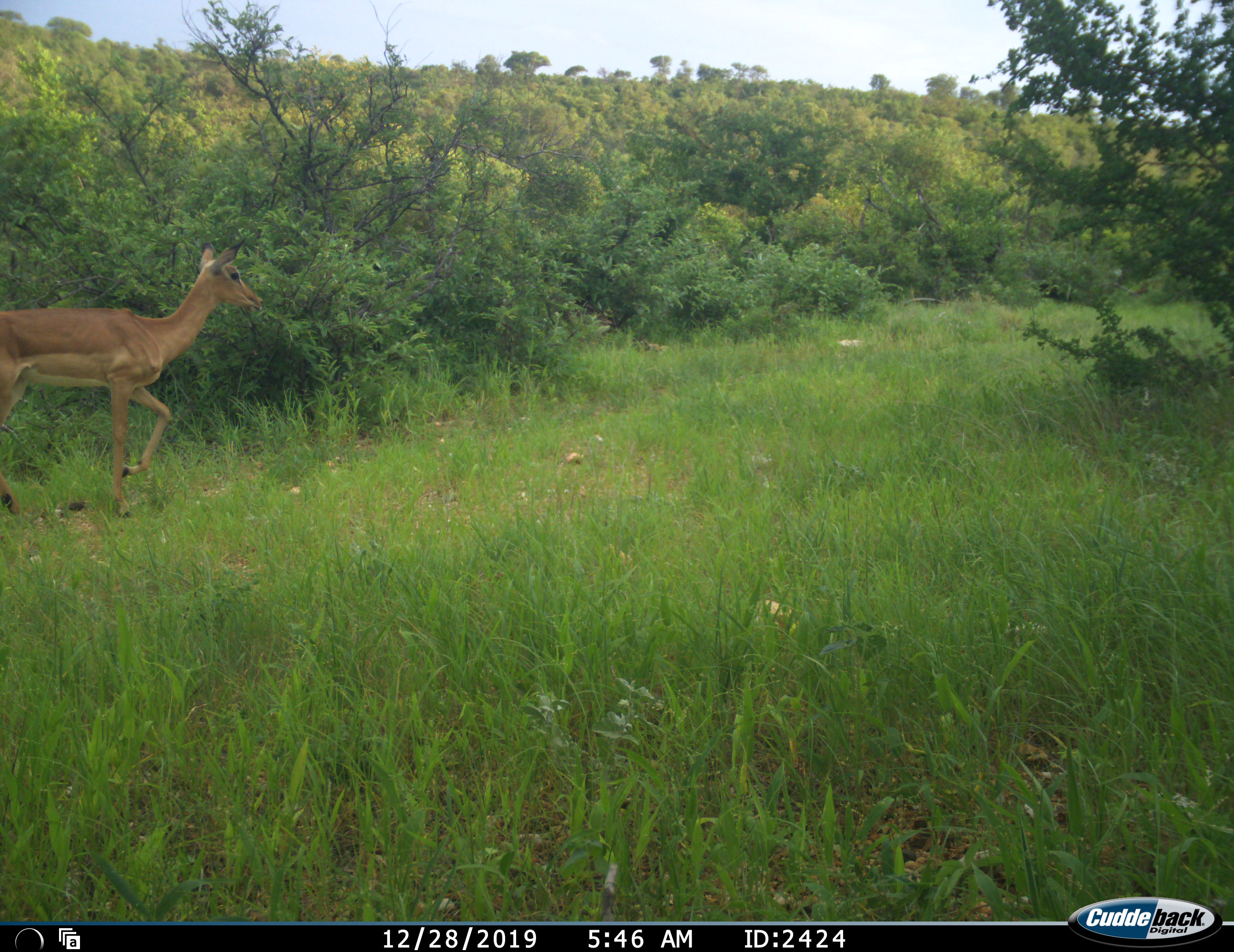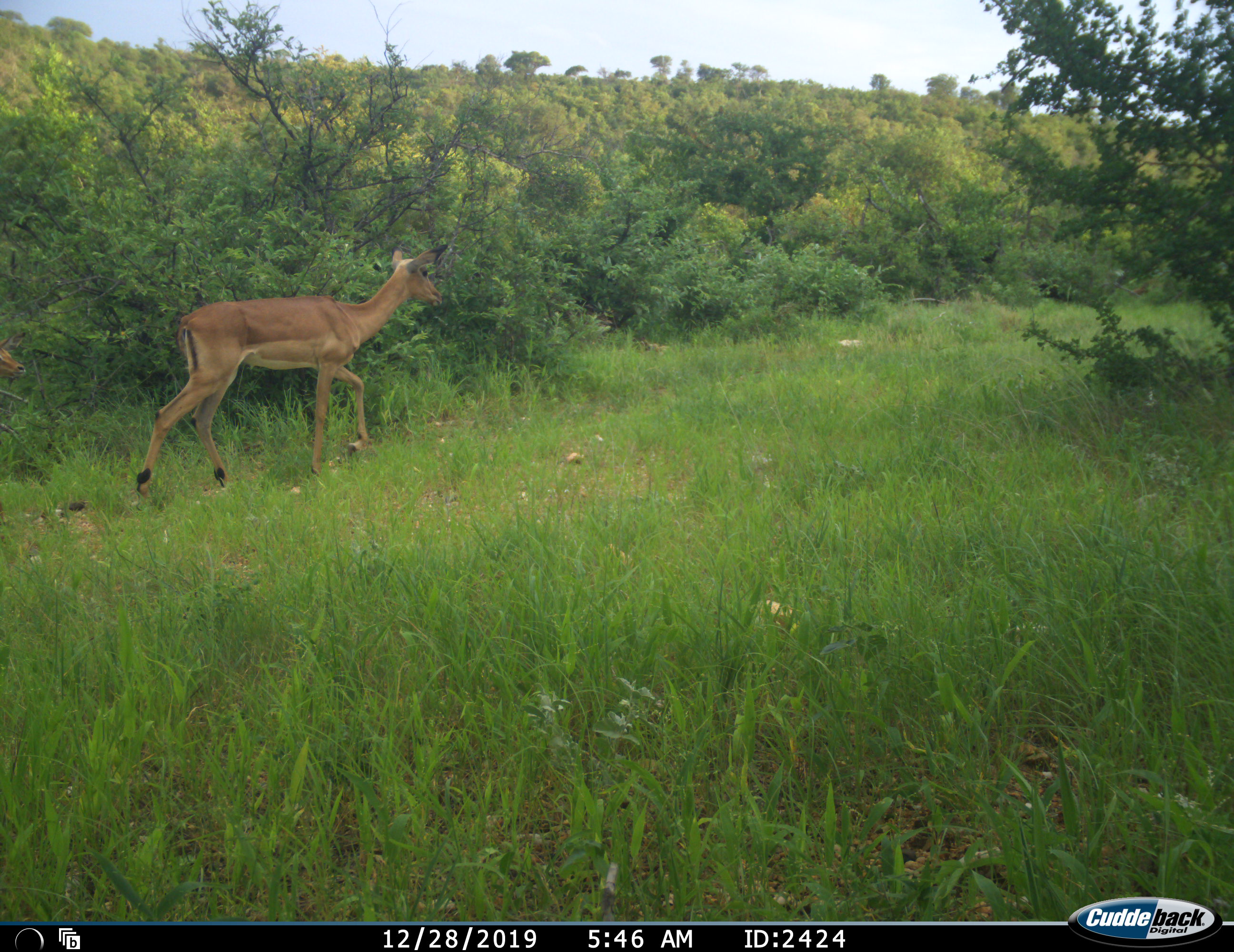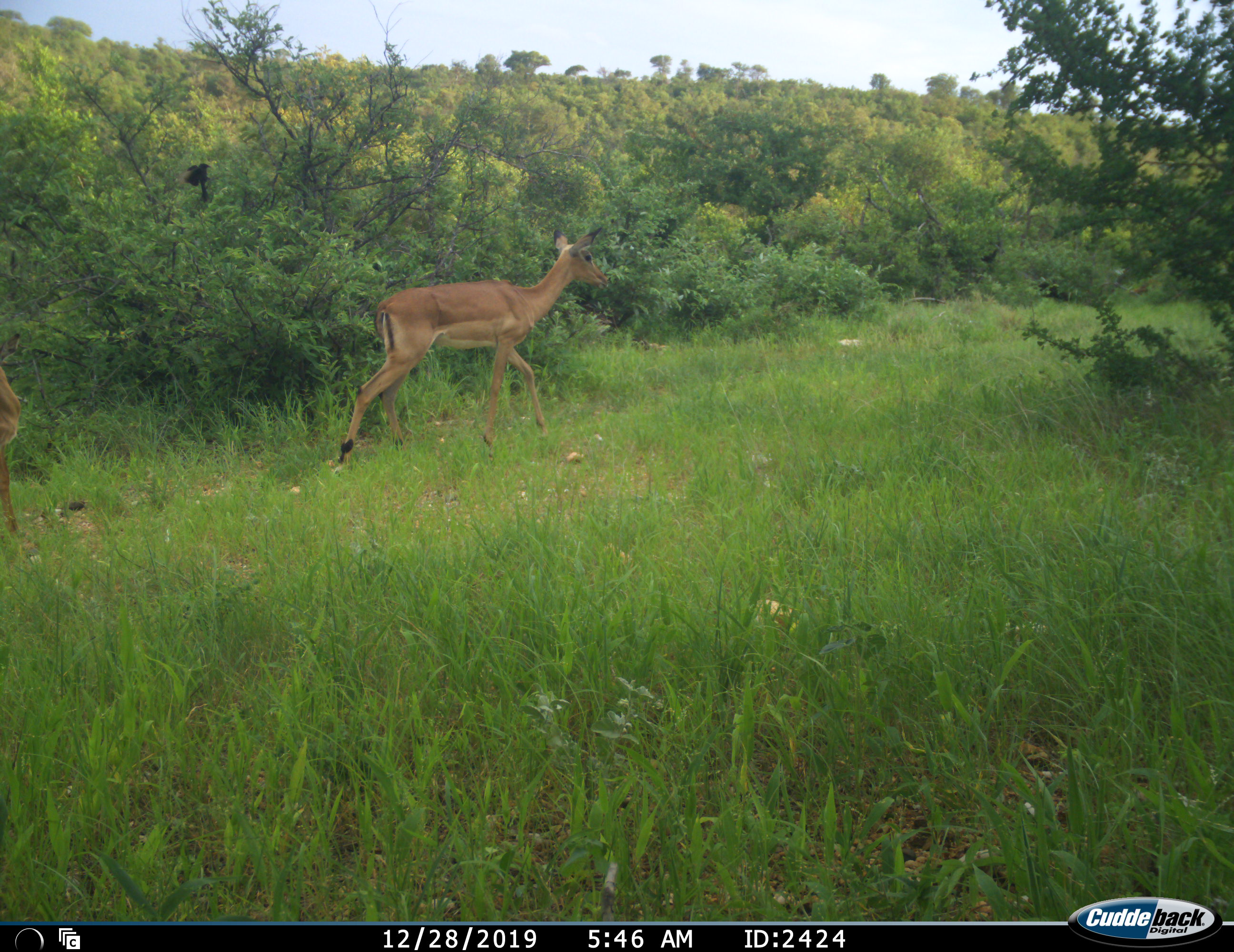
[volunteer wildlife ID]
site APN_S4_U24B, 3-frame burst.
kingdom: Animalia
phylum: Chordata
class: Mammalia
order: Artiodactyla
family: Bovidae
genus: Aepyceros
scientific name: Aepyceros melampus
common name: impala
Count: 2.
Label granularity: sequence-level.